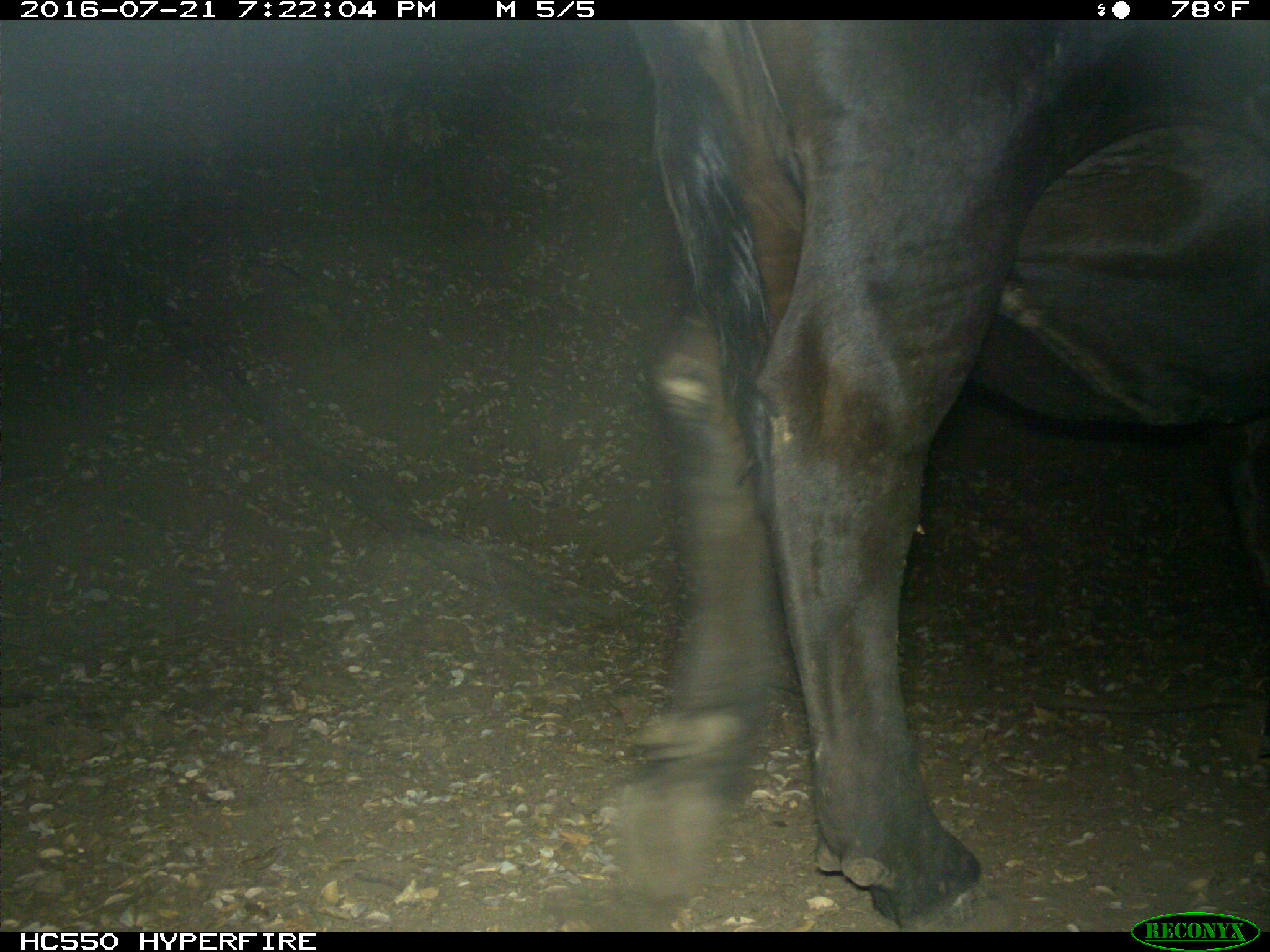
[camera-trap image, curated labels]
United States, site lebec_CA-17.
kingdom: Animalia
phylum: Chordata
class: Mammalia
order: Artiodactyla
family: Bovidae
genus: Bos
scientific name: Bos taurus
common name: domestic cow